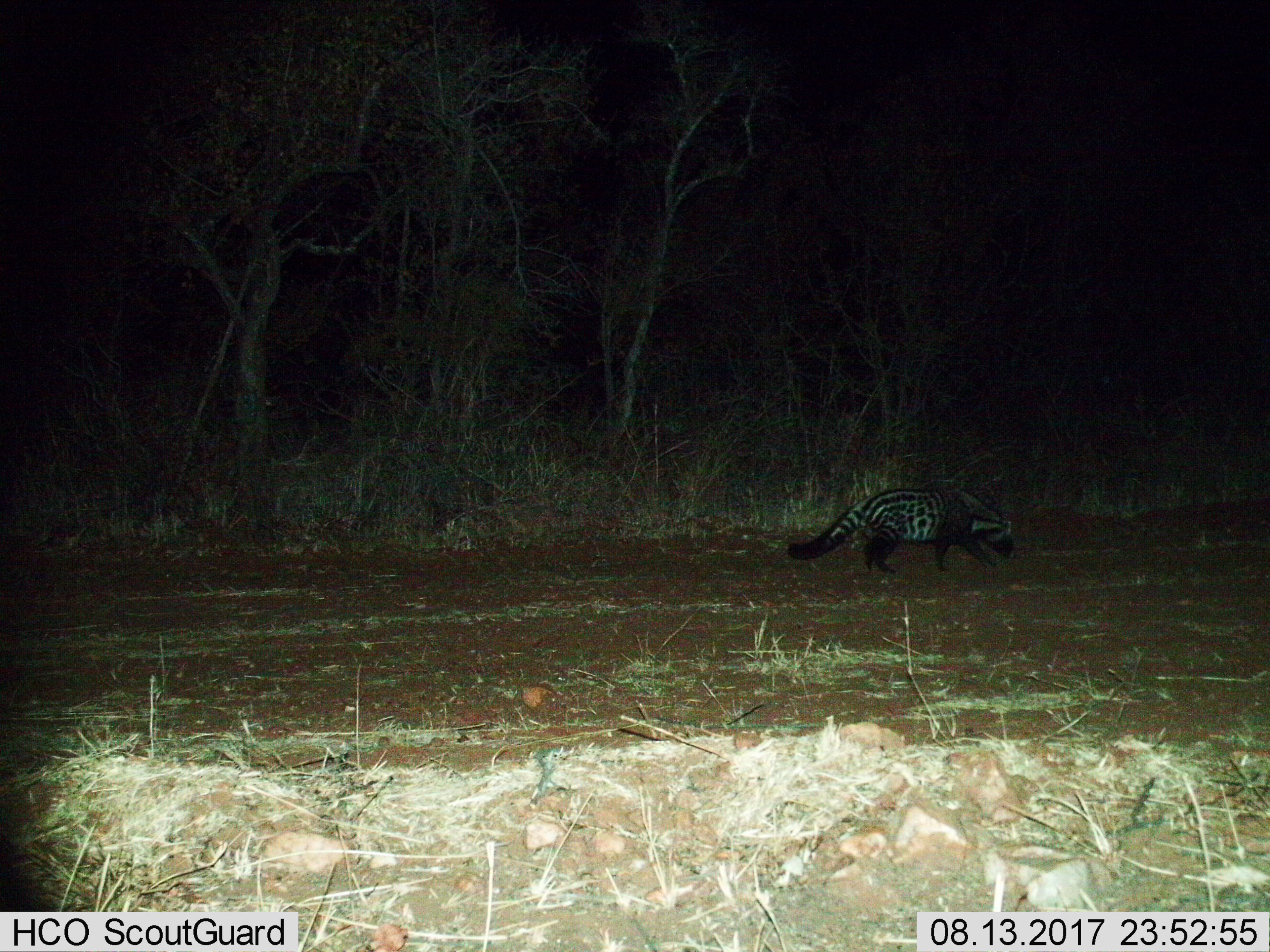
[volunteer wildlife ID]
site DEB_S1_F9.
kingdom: Animalia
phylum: Chordata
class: Mammalia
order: Carnivora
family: Viverridae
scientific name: Viverridae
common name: civet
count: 1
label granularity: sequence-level